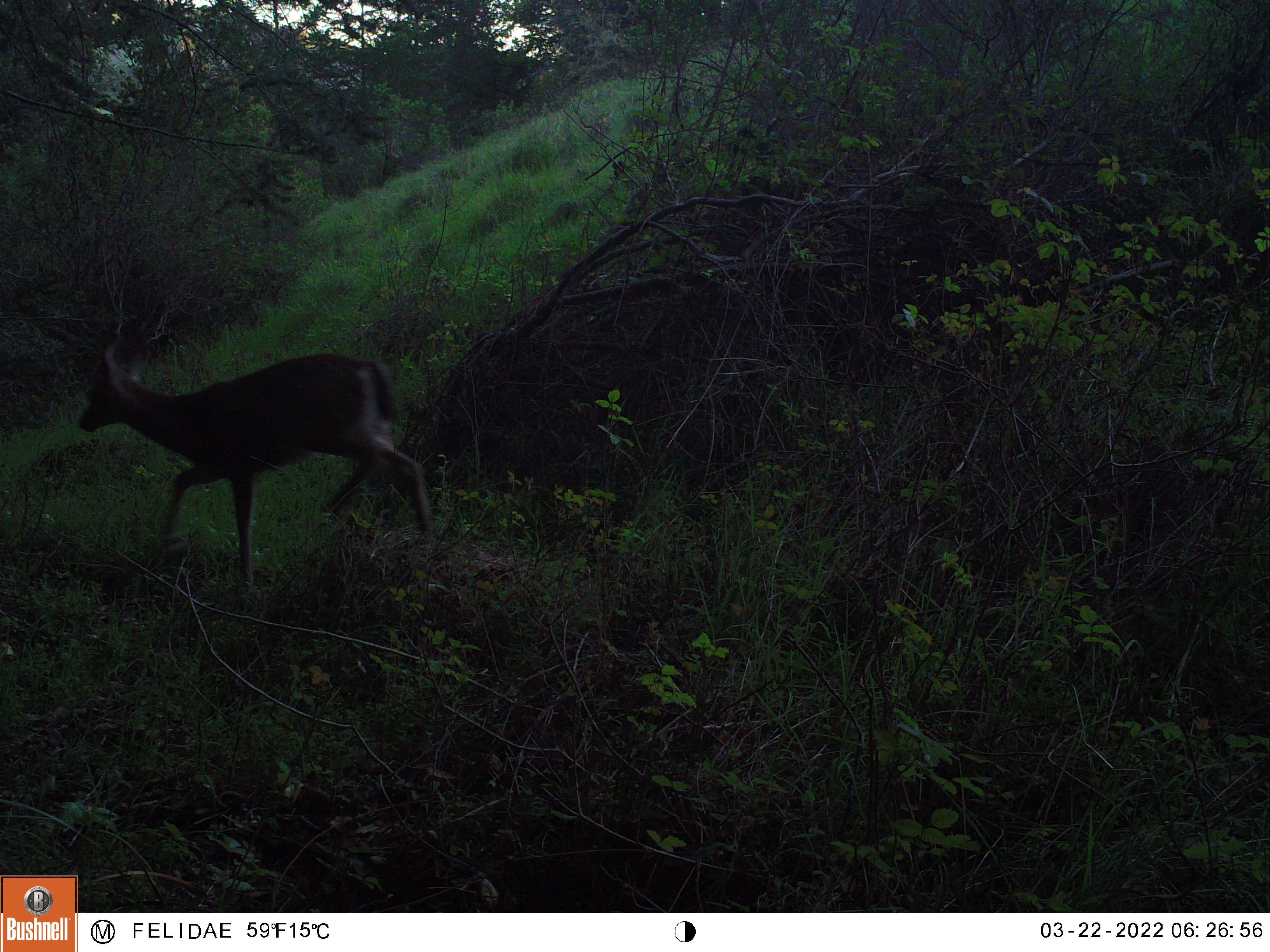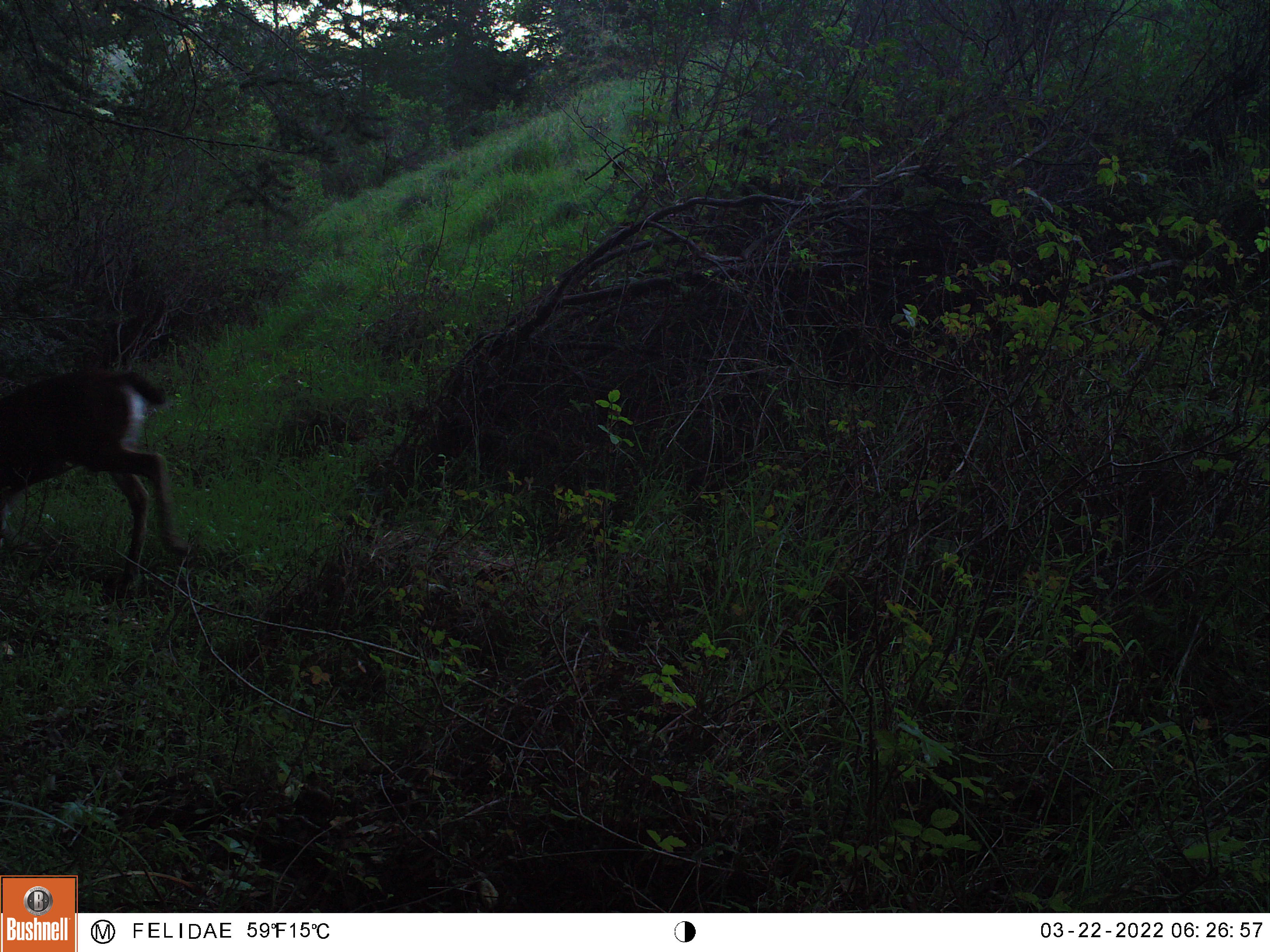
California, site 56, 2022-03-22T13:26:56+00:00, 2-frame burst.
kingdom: Animalia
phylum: Chordata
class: Mammalia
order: Artiodactyla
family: Cervidae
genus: Odocoileus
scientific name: Odocoileus hemionus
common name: mule deer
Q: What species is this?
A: Mule deer (Odocoileus hemionus).